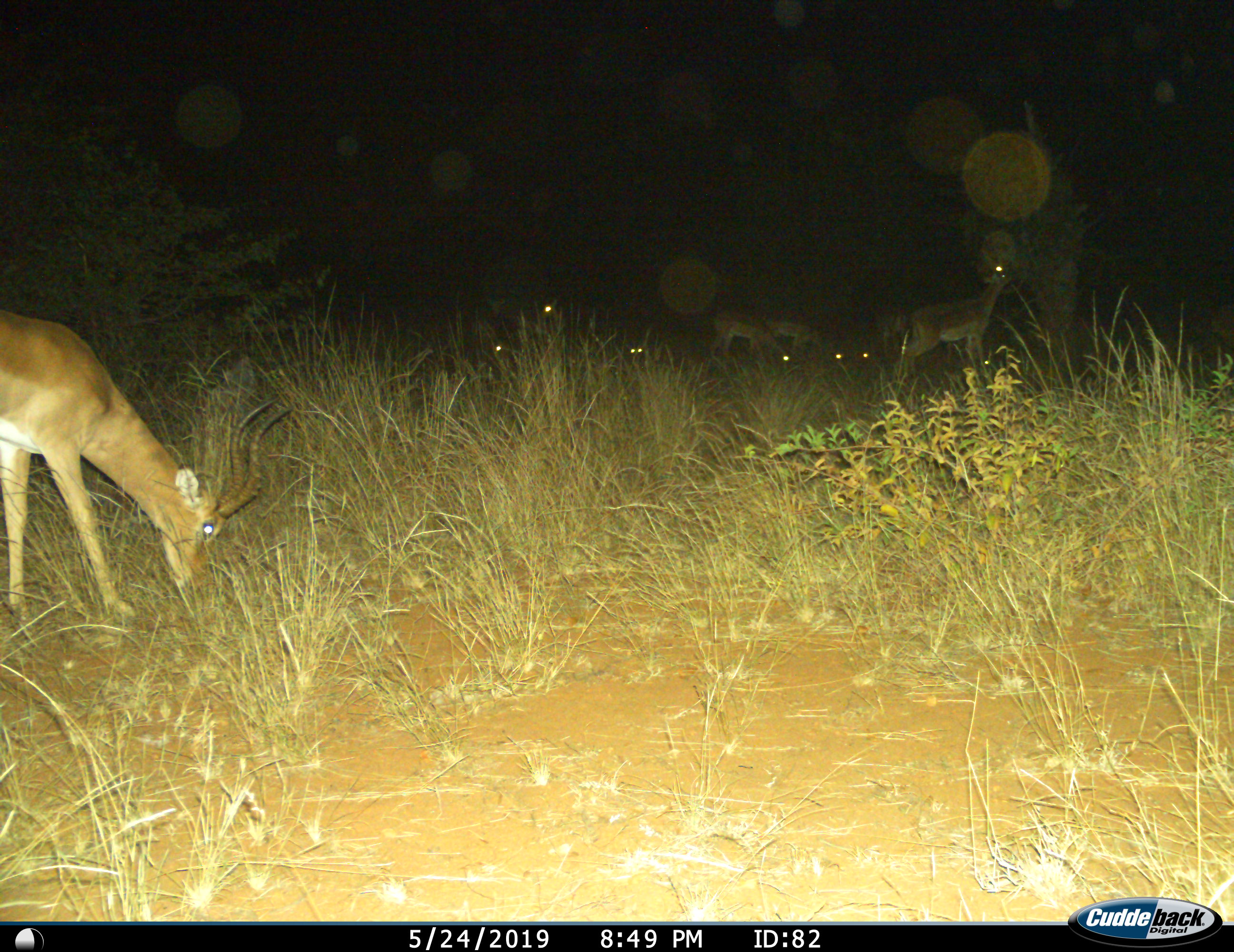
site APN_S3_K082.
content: unidentified animal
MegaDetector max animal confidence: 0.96